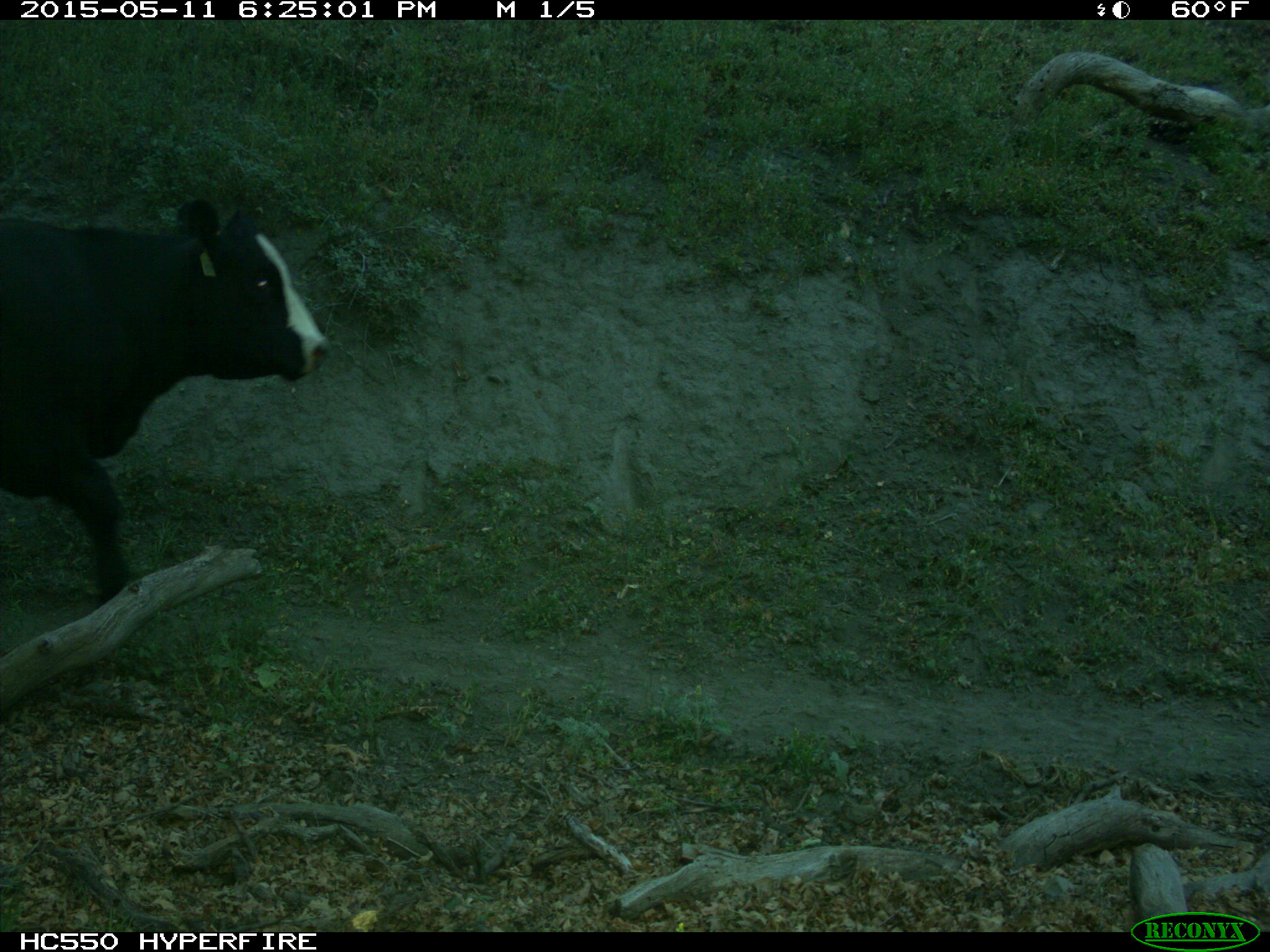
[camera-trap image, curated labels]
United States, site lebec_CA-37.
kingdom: Animalia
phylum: Chordata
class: Mammalia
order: Artiodactyla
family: Bovidae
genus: Bos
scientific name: Bos taurus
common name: domestic cow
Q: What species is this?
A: Bos taurus (domestic cow).